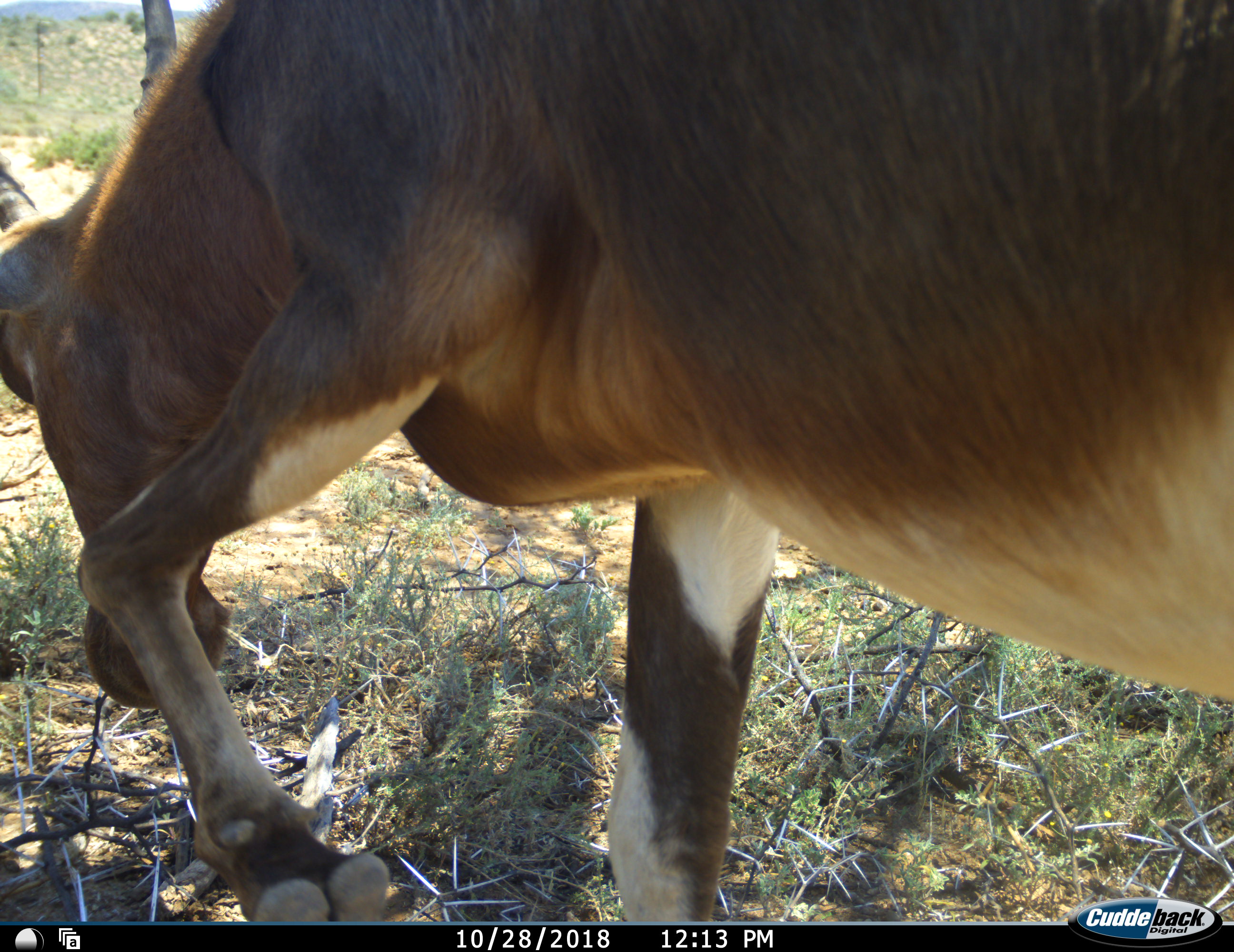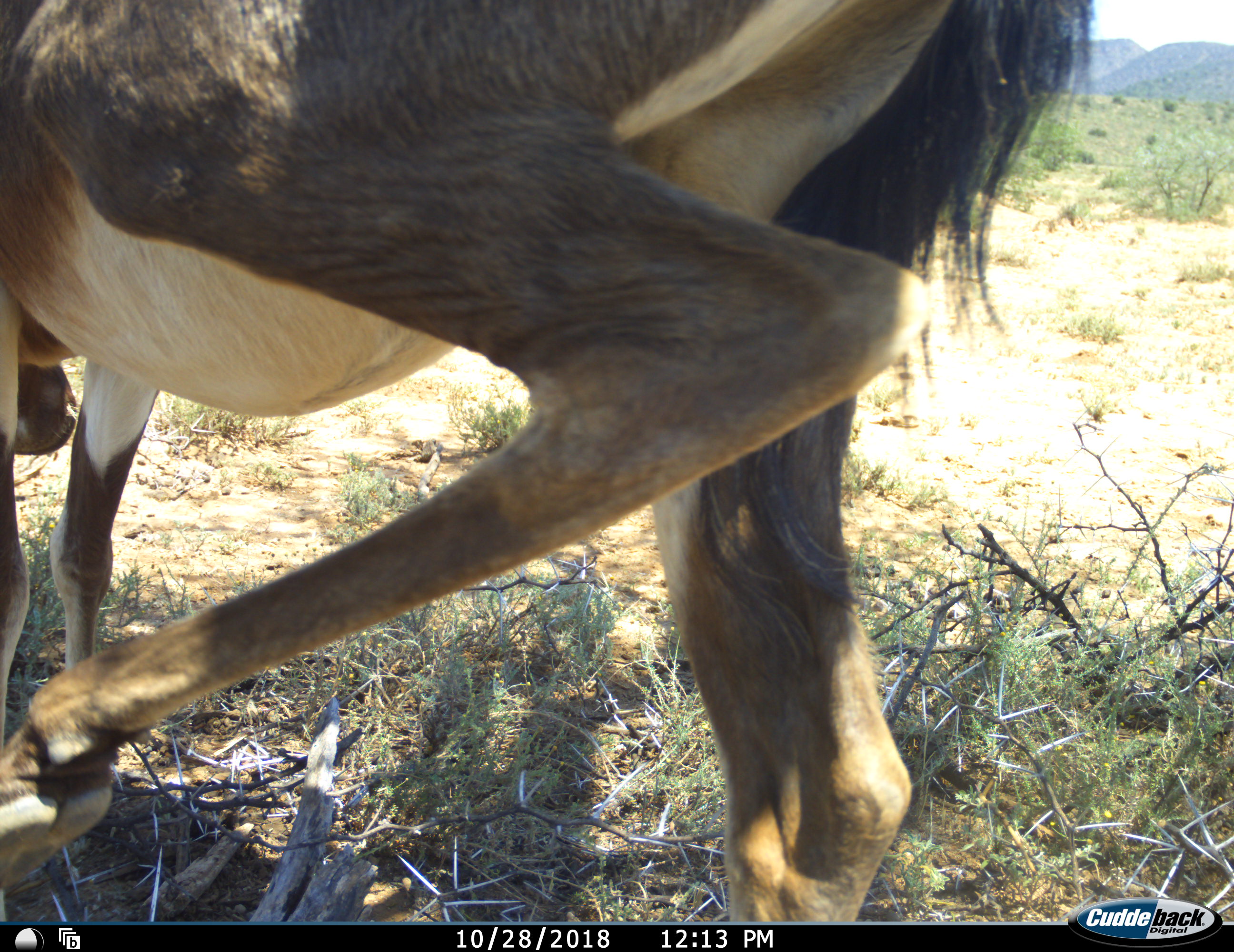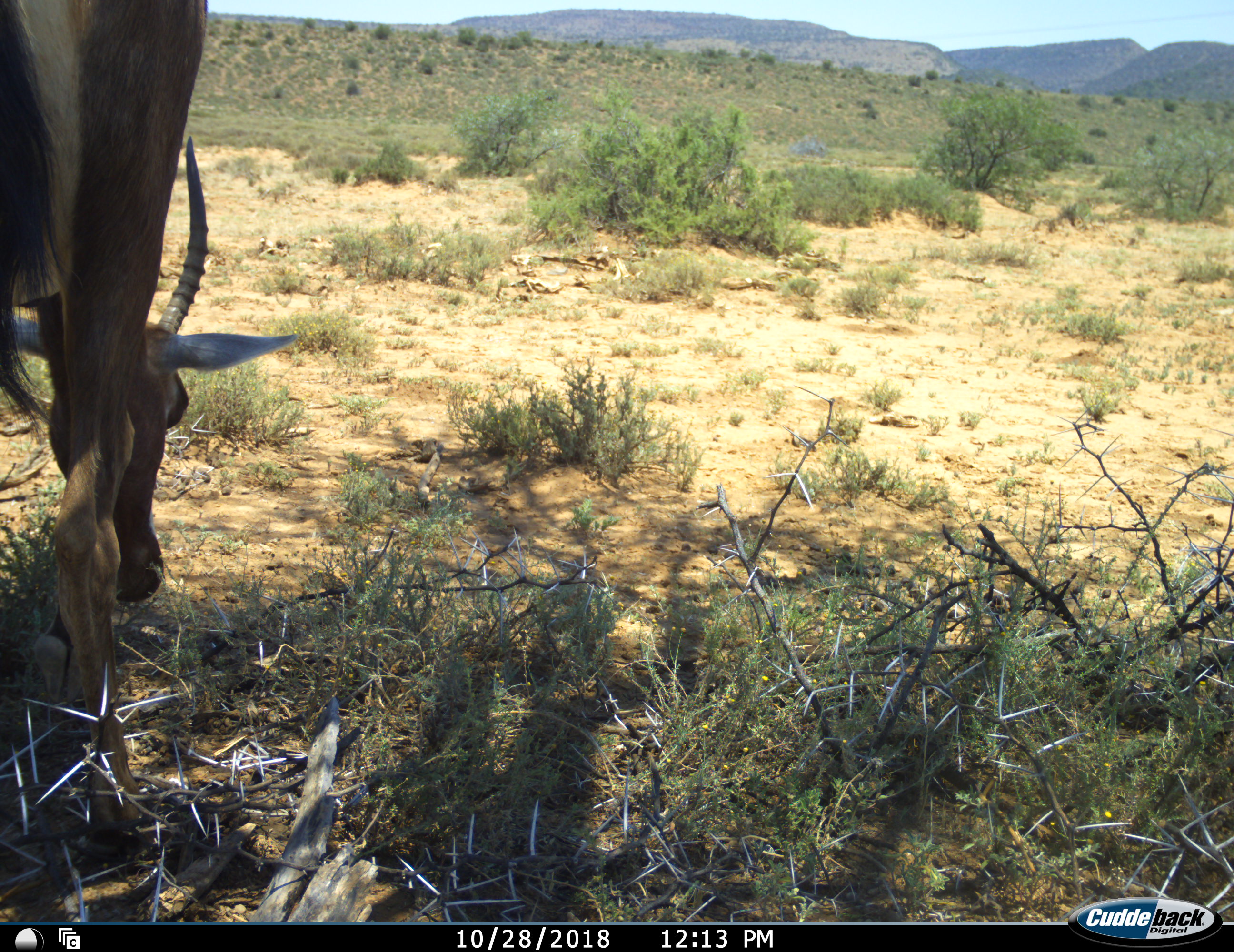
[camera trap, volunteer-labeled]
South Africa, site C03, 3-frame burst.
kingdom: Animalia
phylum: Chordata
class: Mammalia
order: Artiodactyla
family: Bovidae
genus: Damaliscus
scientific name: Damaliscus pygargus phillipsi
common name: blesbok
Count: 1.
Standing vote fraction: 12%.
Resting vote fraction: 0%.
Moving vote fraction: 100%.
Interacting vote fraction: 0%.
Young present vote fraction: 0%.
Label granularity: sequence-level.